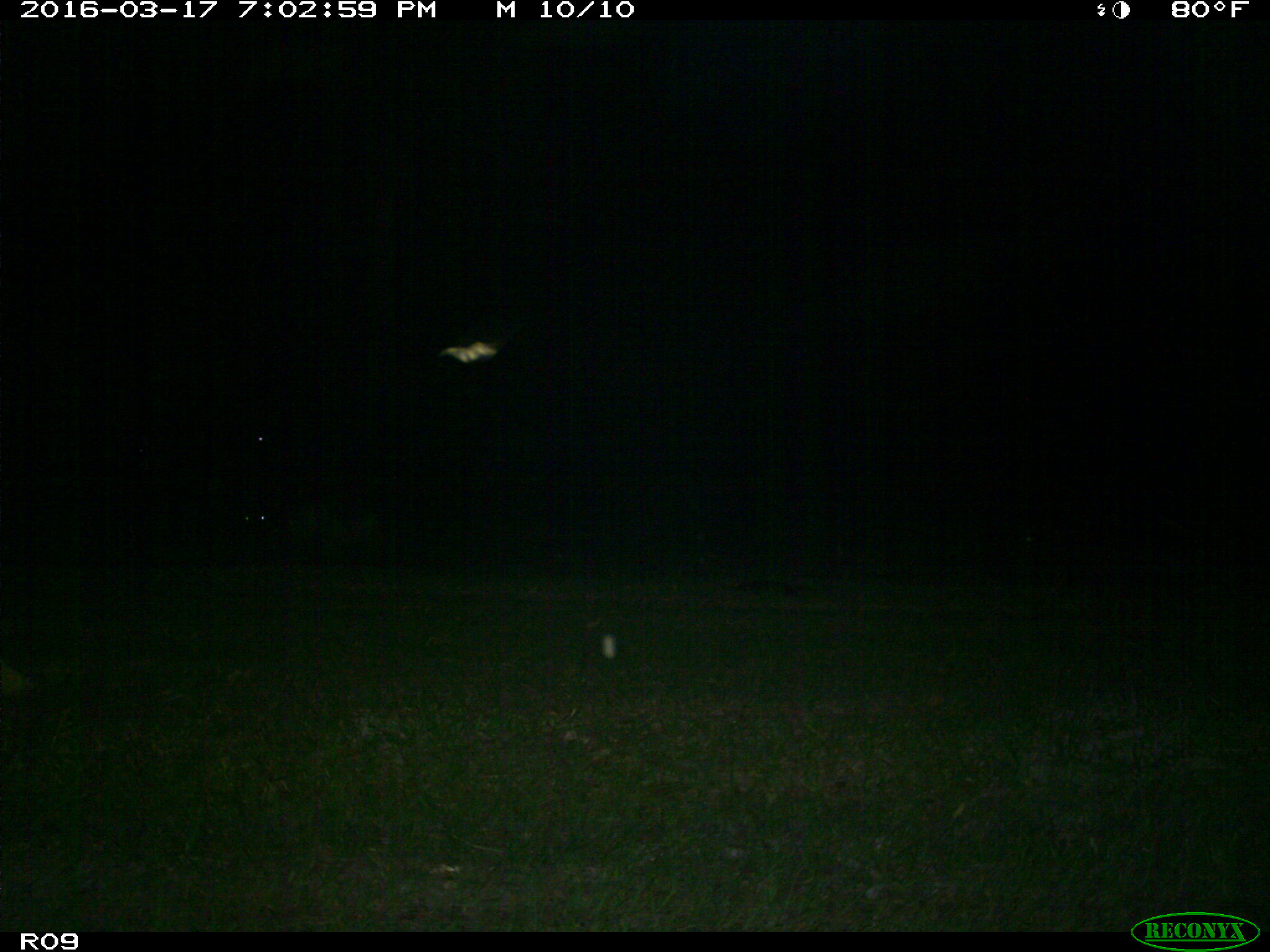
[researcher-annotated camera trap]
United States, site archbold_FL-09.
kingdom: Animalia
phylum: Chordata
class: Mammalia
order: Artiodactyla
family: Bovidae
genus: Bos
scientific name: Bos taurus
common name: domestic cow